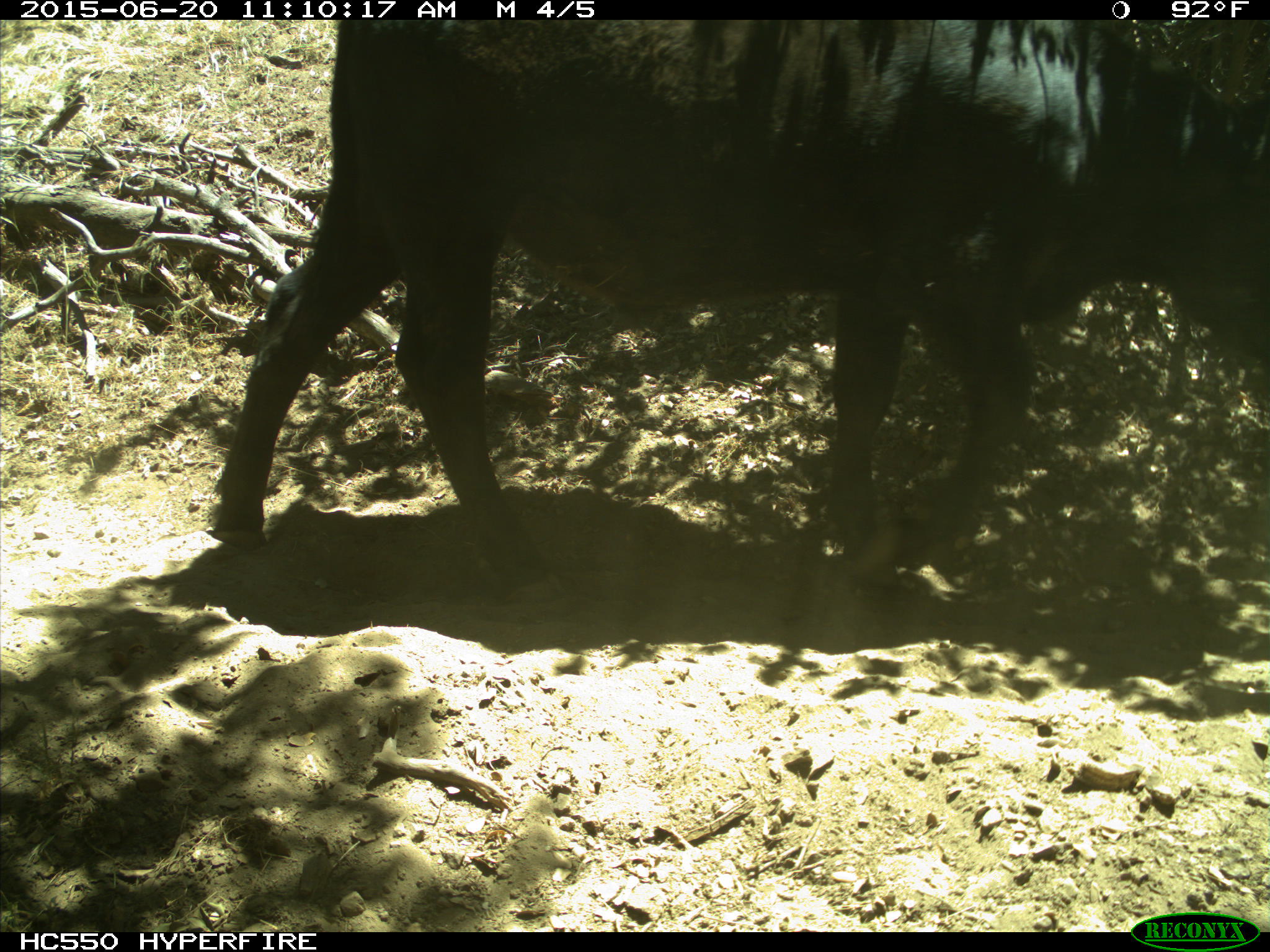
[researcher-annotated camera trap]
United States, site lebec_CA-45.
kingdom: Animalia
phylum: Chordata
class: Mammalia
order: Artiodactyla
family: Bovidae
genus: Bos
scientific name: Bos taurus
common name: domestic cow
Bos taurus (domestic cow).